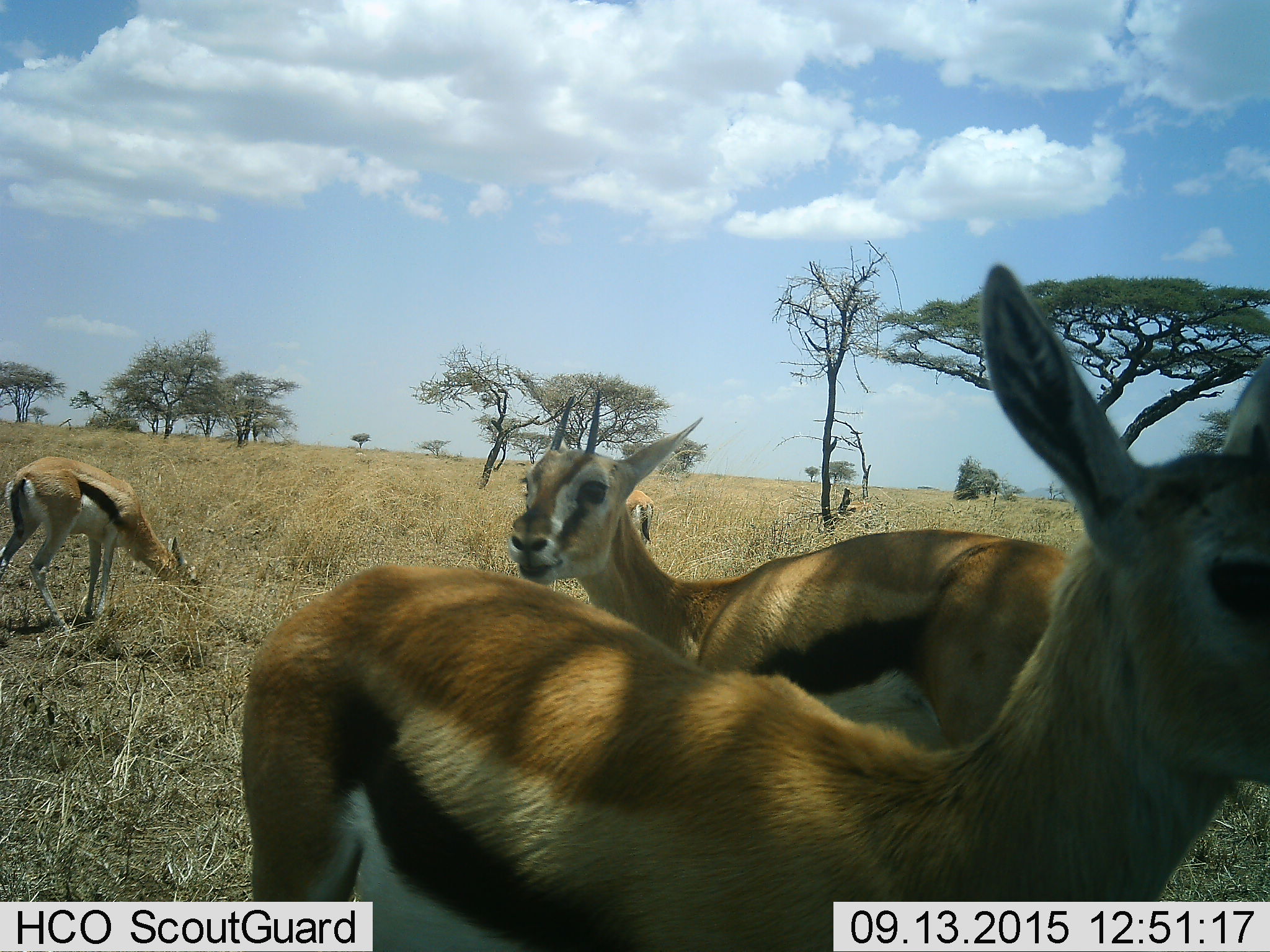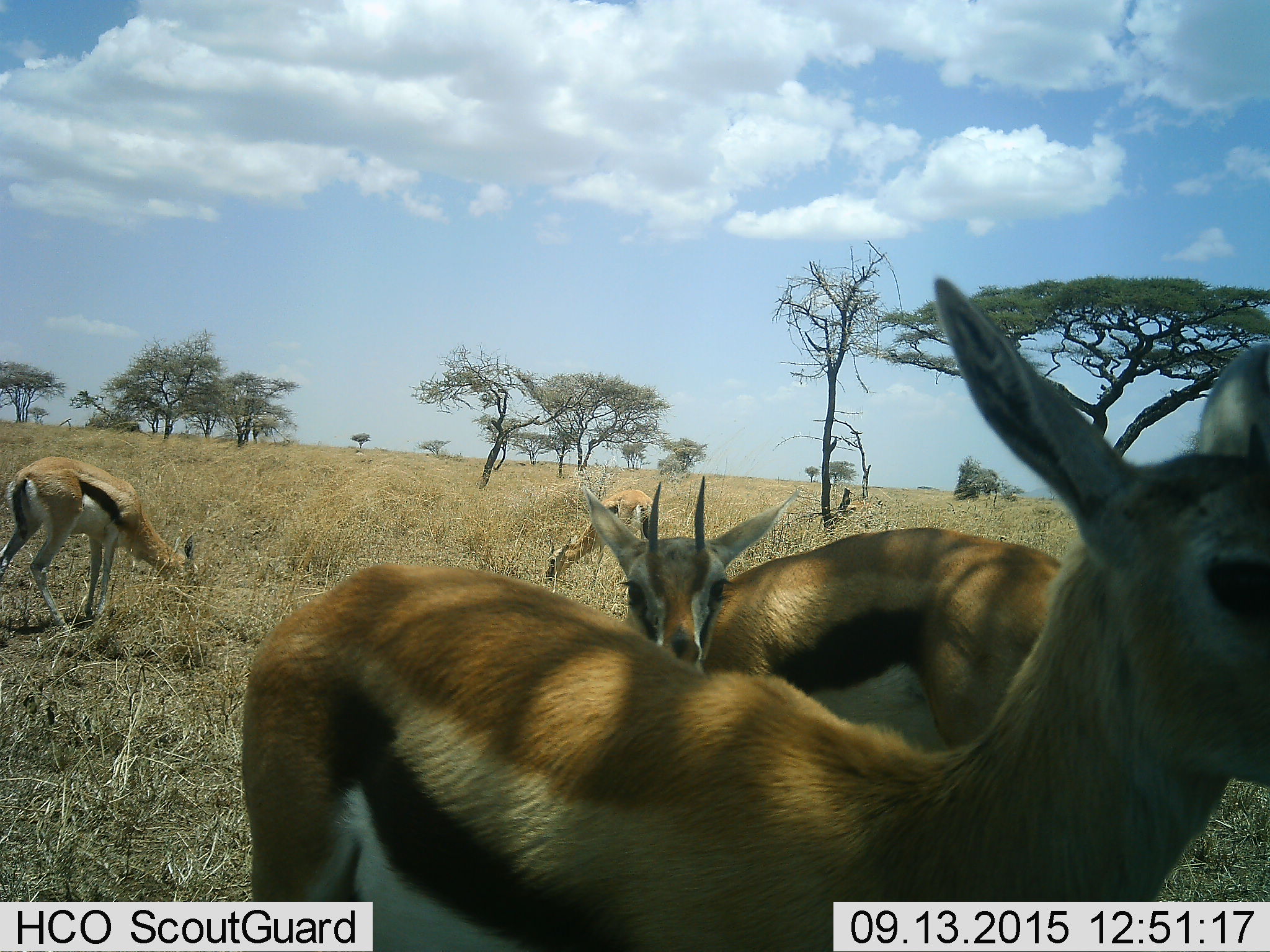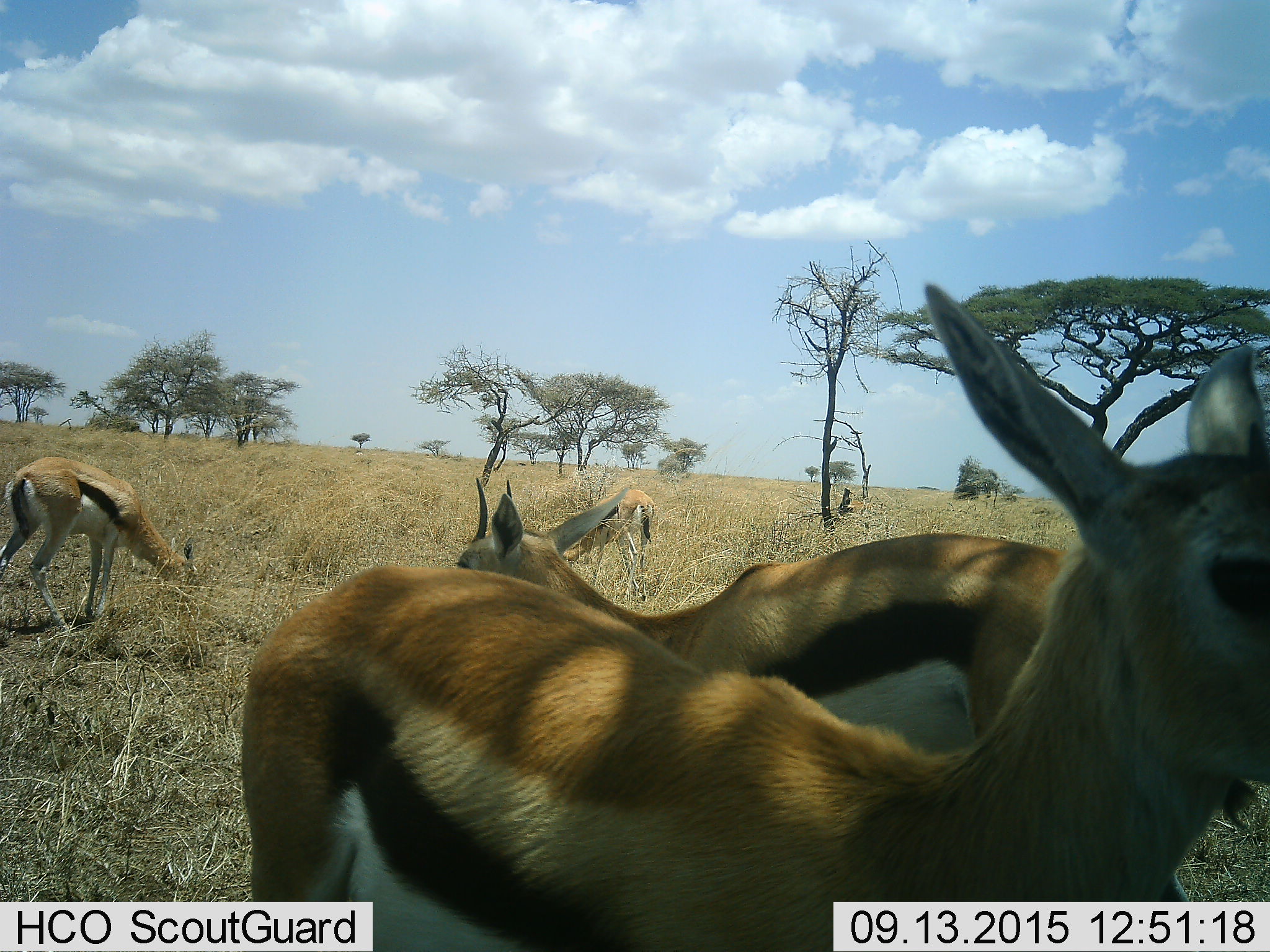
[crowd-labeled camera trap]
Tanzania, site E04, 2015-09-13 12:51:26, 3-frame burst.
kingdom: Animalia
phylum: Chordata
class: Mammalia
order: Artiodactyla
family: Bovidae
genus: Eudorcas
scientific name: Eudorcas thomsonii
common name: thomson's gazelle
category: gazellethomsons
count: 4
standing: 69%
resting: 6%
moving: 19%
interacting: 6%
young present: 6%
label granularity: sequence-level